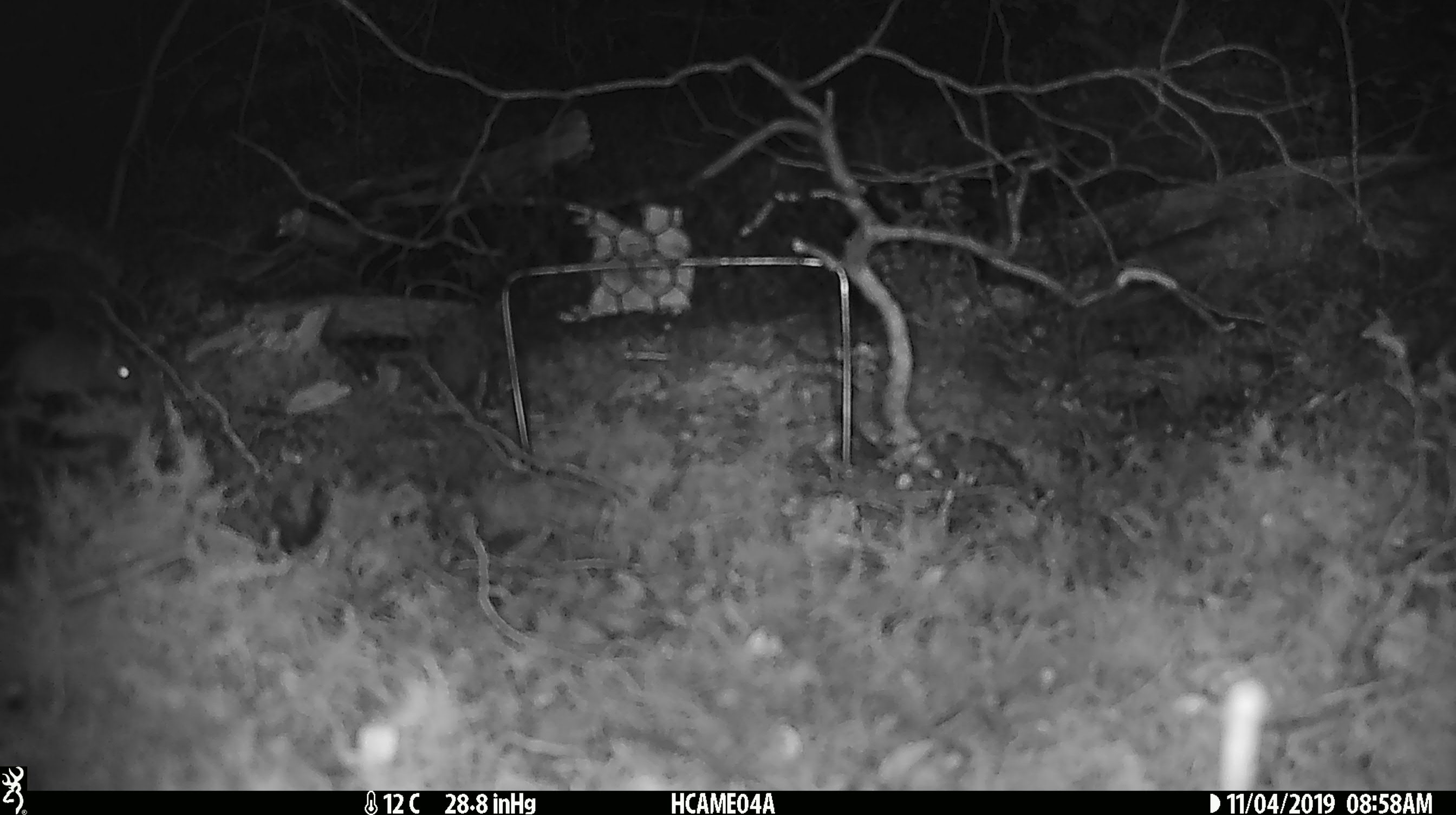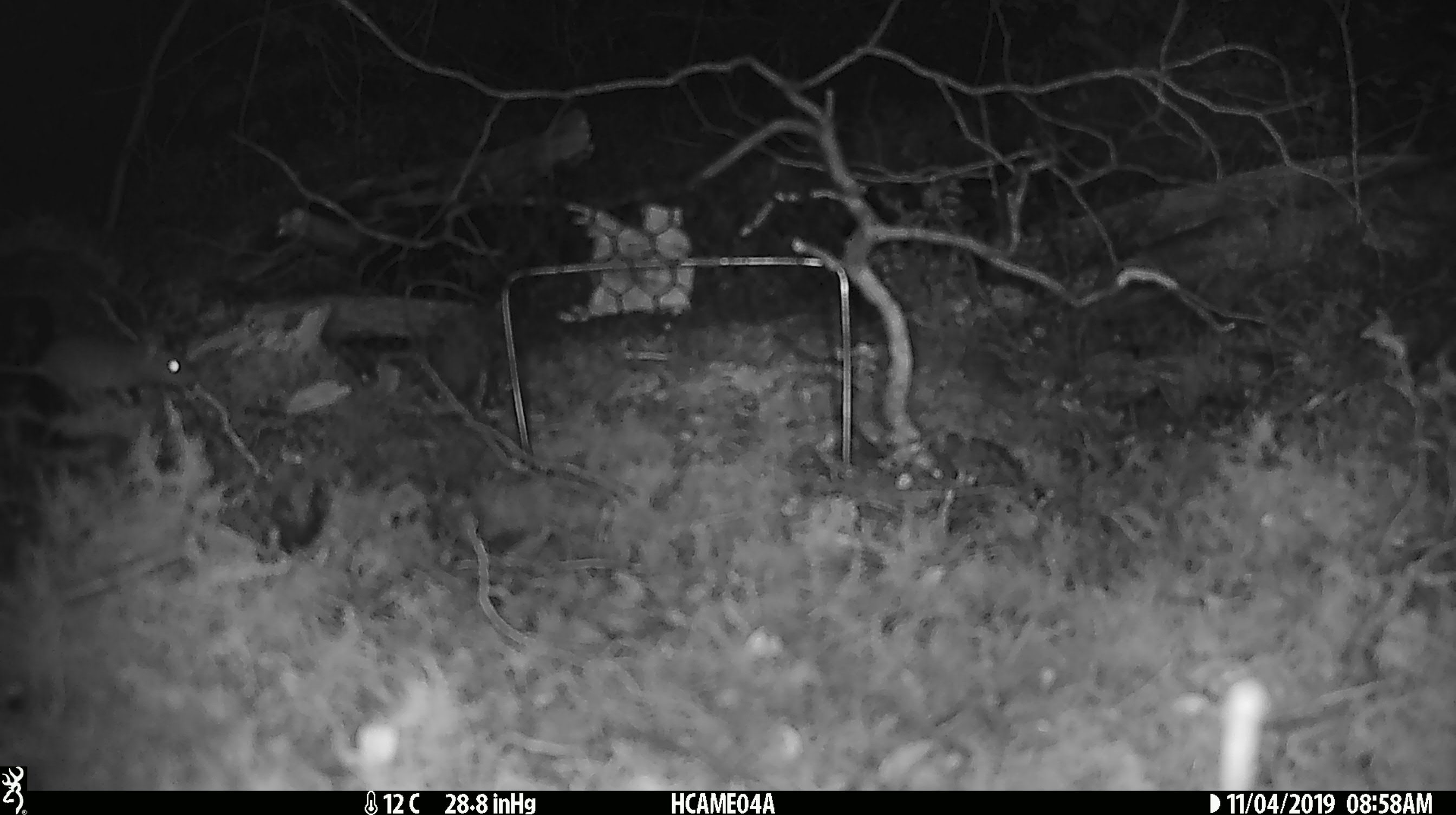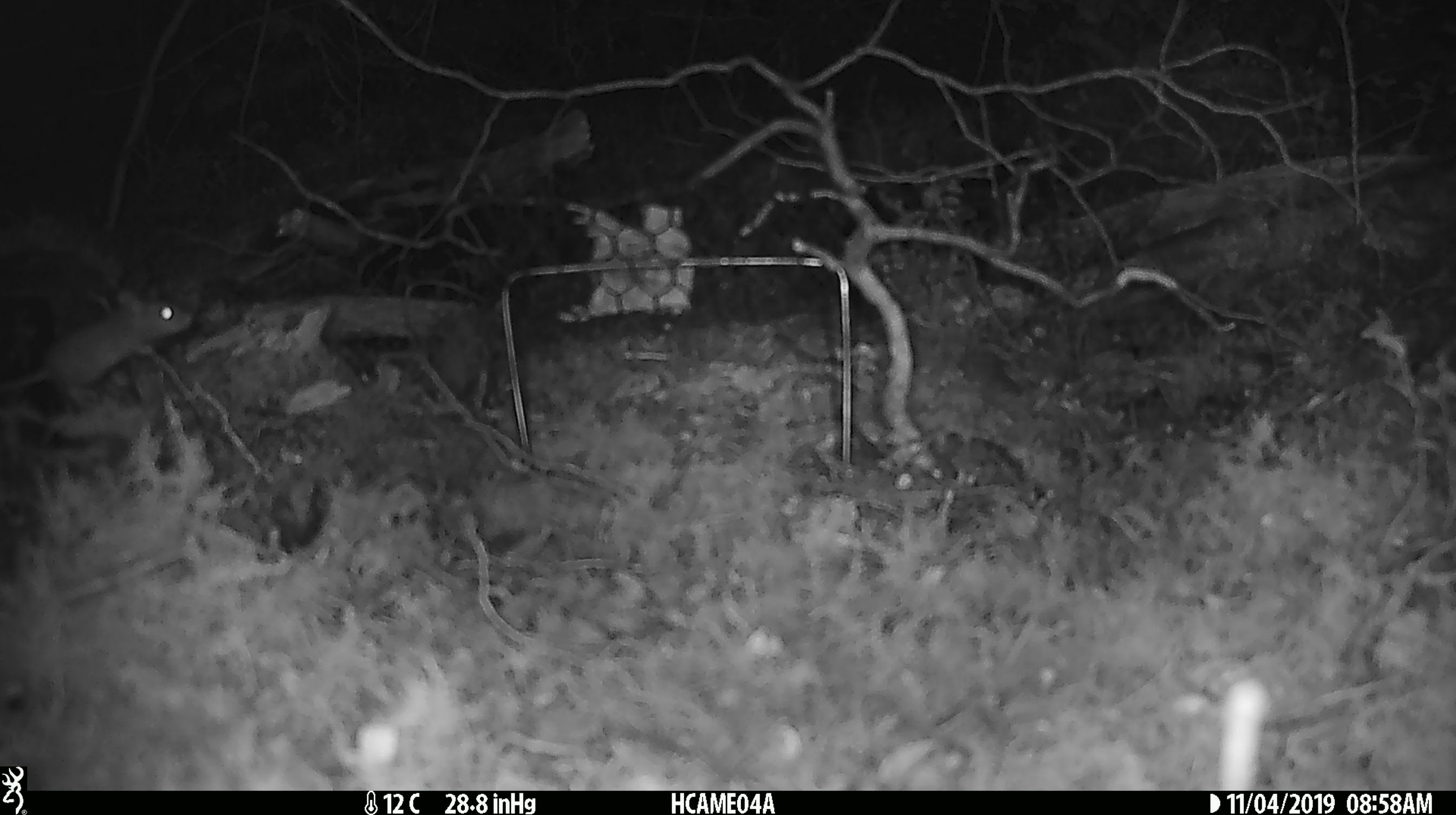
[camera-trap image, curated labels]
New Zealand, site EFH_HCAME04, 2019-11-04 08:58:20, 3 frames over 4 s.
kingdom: Animalia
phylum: Chordata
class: Mammalia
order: Rodentia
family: Muridae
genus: Mus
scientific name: Mus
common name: mouse